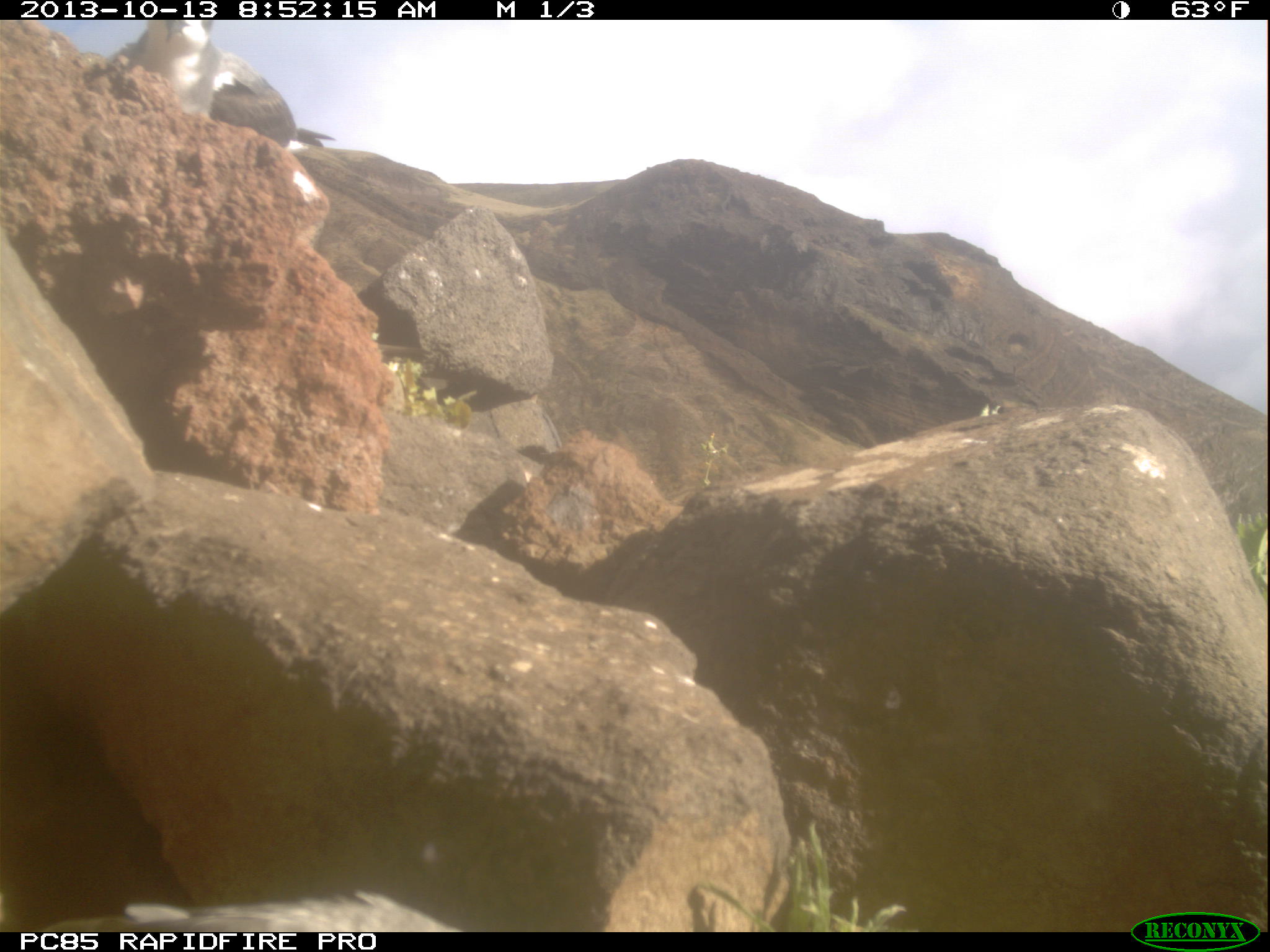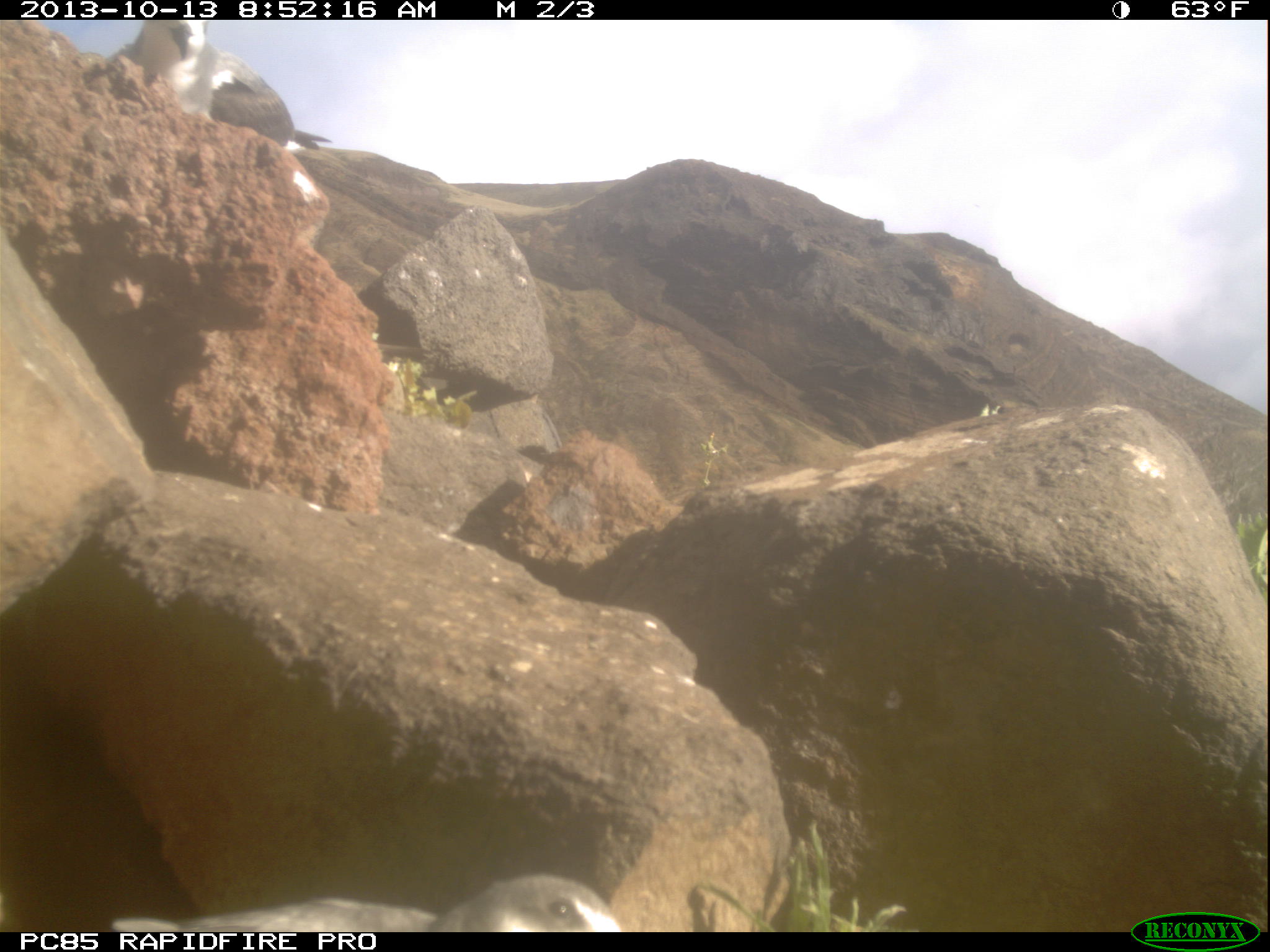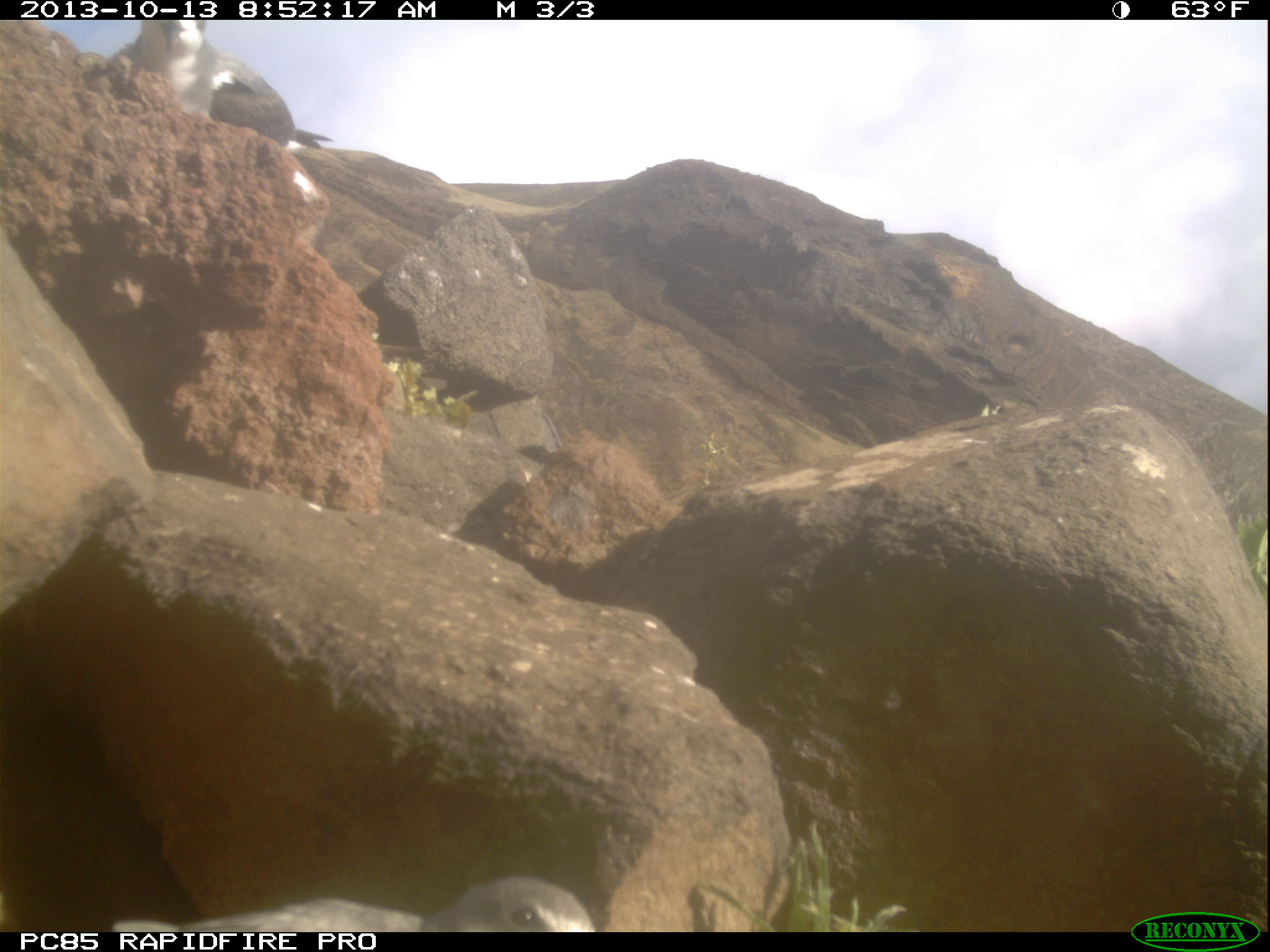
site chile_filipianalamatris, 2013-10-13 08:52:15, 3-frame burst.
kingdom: Animalia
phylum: Chordata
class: Aves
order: Procellariiformes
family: Procellariidae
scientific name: Procellariidae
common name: petrel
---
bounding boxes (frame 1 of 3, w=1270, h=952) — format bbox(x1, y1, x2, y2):
petrel: bbox(107, 17, 327, 152); bbox(74, 888, 478, 925)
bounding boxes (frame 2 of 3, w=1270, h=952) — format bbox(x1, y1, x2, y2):
petrel: bbox(114, 17, 345, 154); bbox(115, 872, 628, 933)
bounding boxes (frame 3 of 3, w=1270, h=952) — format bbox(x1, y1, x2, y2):
petrel: bbox(110, 17, 348, 153); bbox(69, 874, 613, 933)